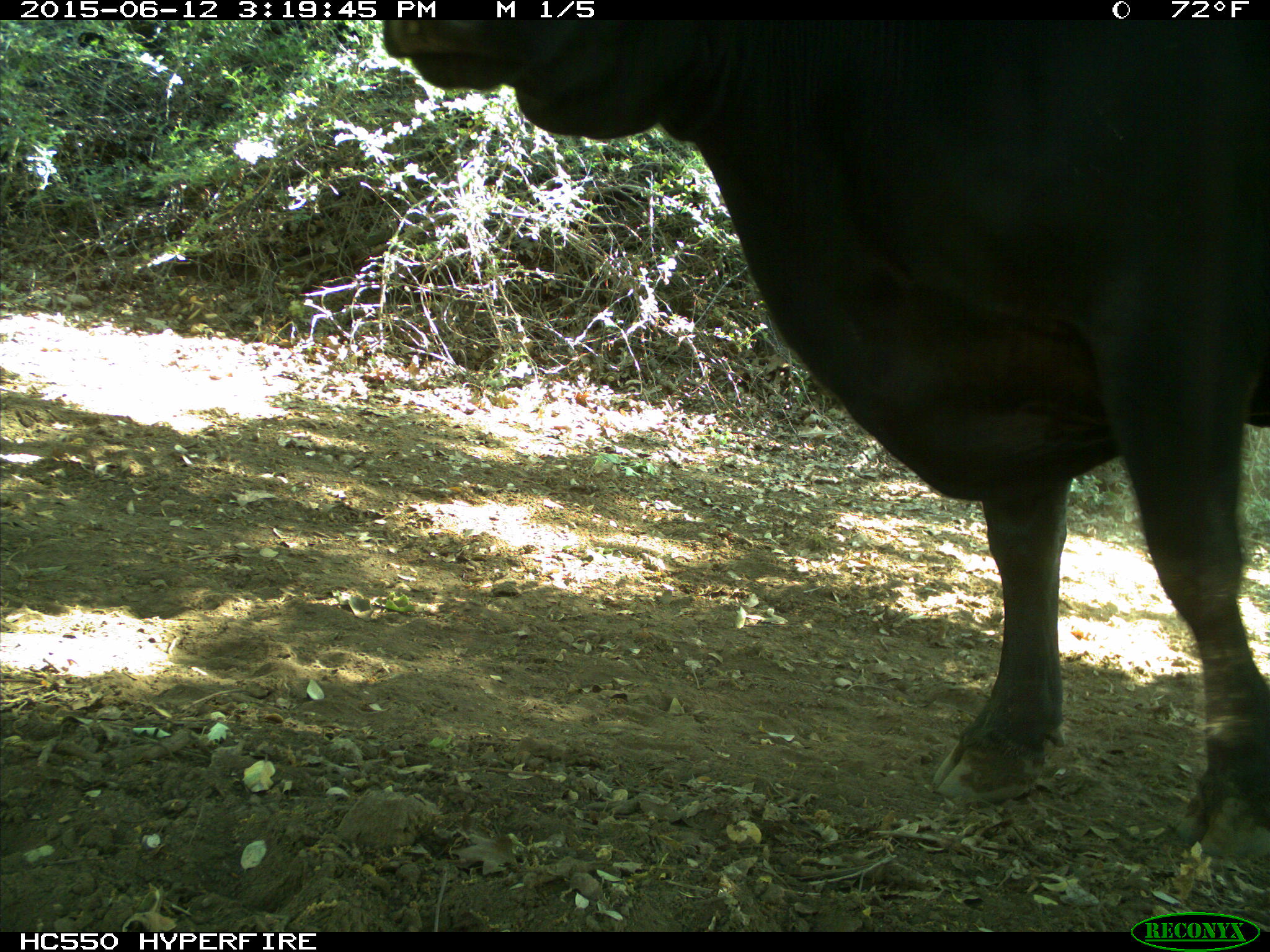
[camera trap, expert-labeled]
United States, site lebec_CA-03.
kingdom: Animalia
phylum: Chordata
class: Mammalia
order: Artiodactyla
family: Bovidae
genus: Bos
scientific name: Bos taurus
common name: domestic cow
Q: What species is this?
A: Bos taurus (domestic cow).